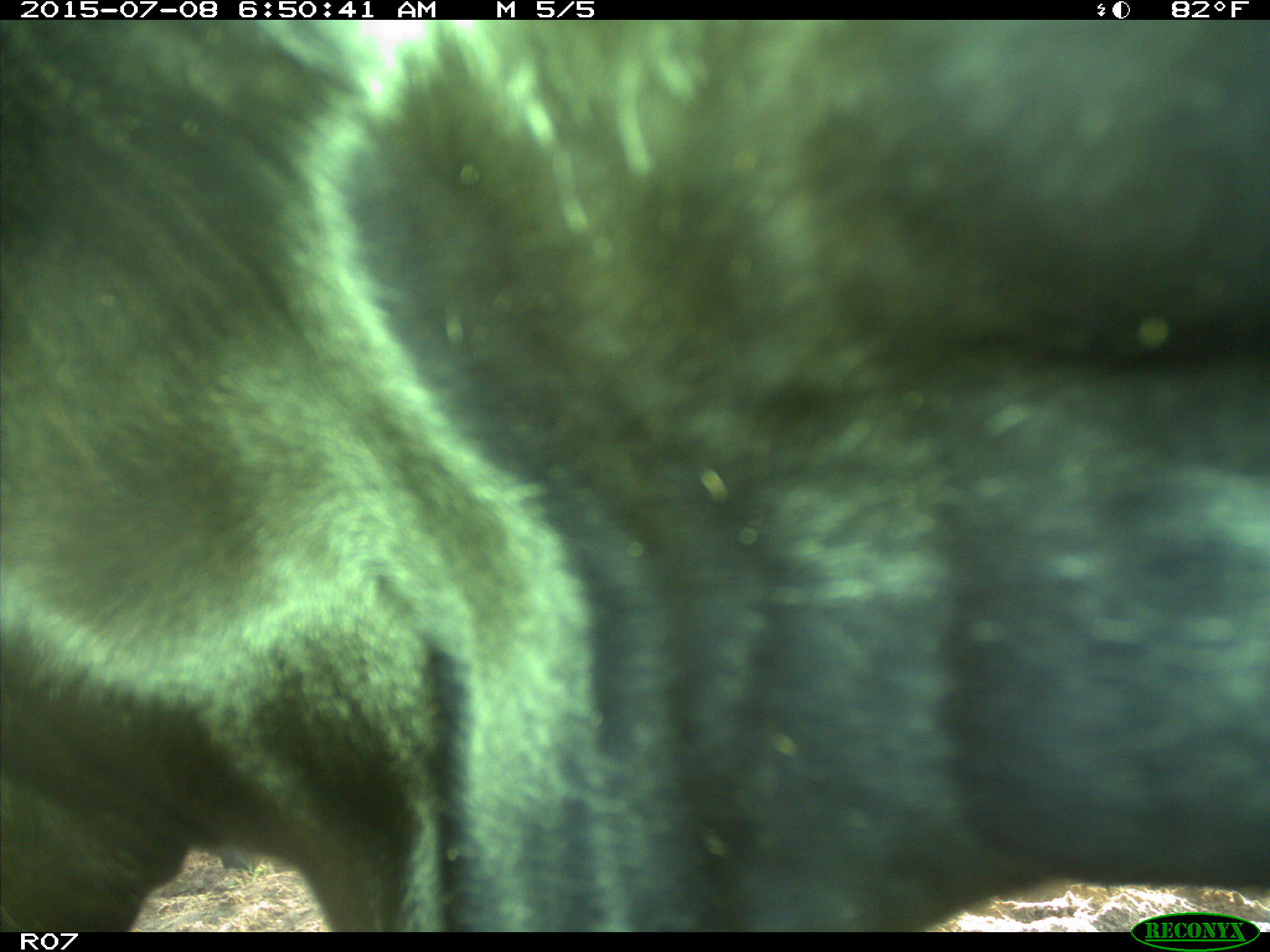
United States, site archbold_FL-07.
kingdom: Animalia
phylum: Chordata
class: Mammalia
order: Artiodactyla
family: Bovidae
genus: Bos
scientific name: Bos taurus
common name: domestic cow